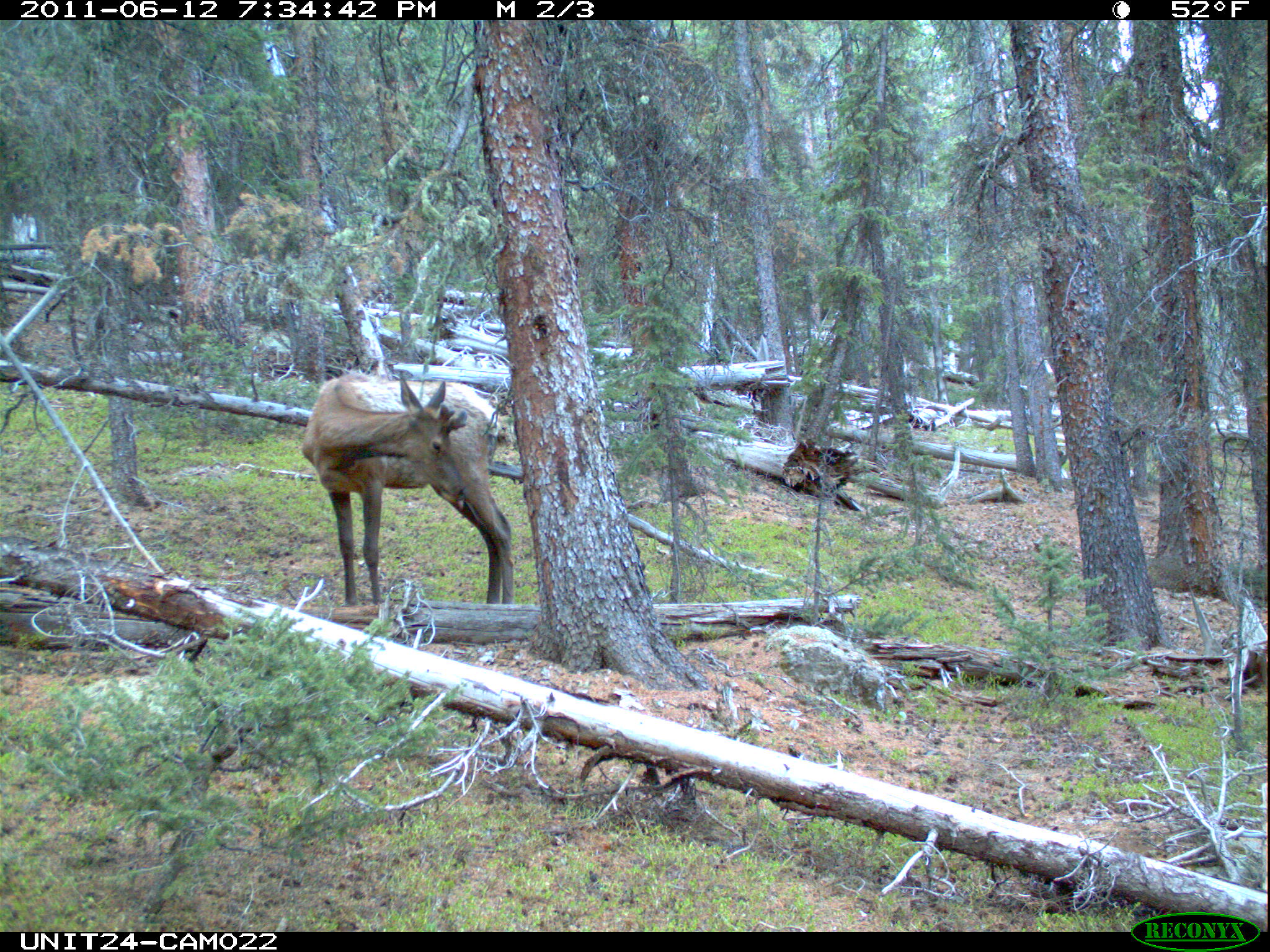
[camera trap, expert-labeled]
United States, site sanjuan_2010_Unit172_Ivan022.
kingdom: Animalia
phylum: Chordata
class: Mammalia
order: Artiodactyla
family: Cervidae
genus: Cervus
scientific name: Cervus elaphus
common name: red deer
Cervus elaphus (red deer).